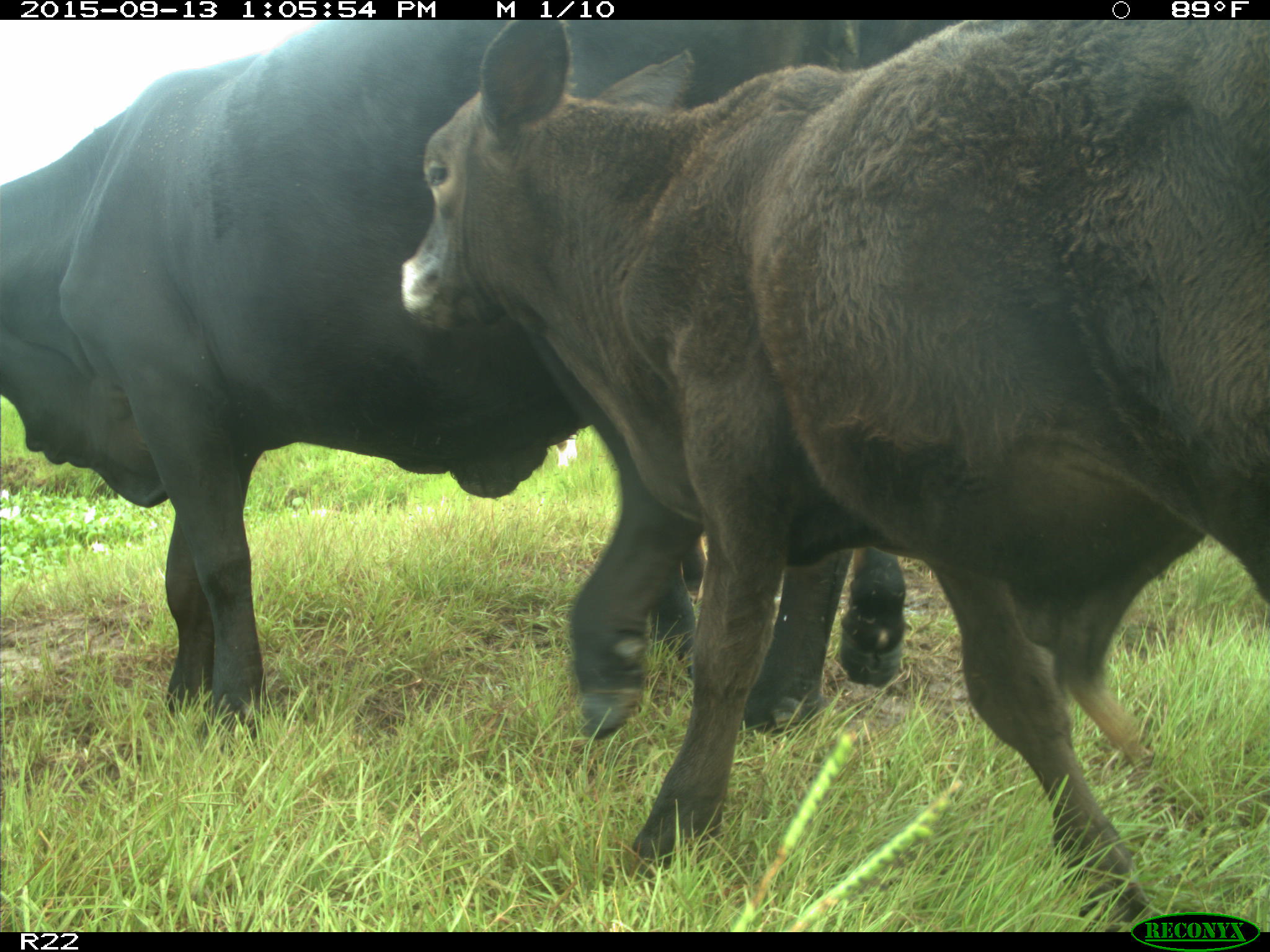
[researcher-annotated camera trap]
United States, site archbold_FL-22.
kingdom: Animalia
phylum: Chordata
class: Mammalia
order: Artiodactyla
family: Bovidae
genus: Bos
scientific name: Bos taurus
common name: domestic cow